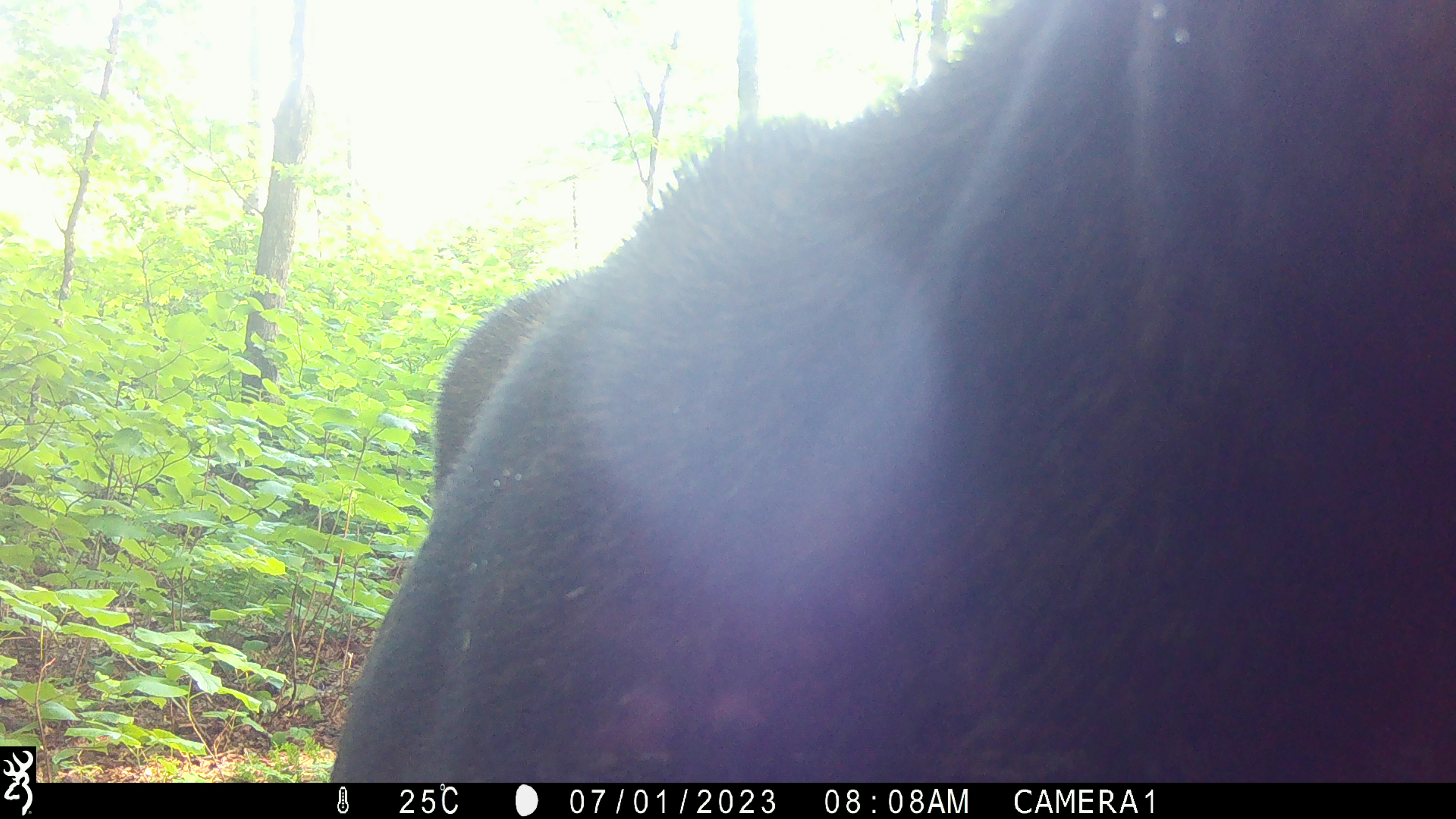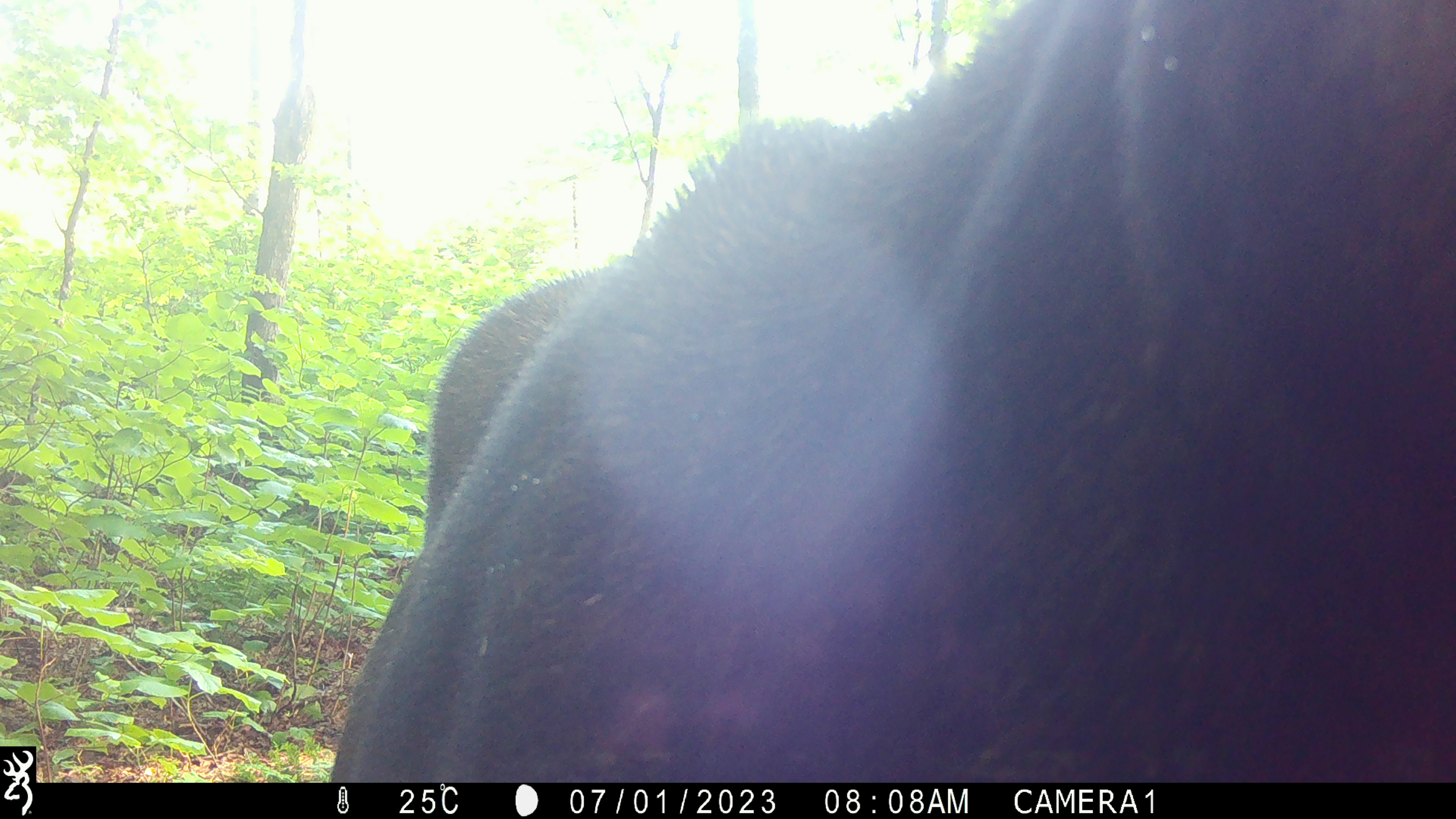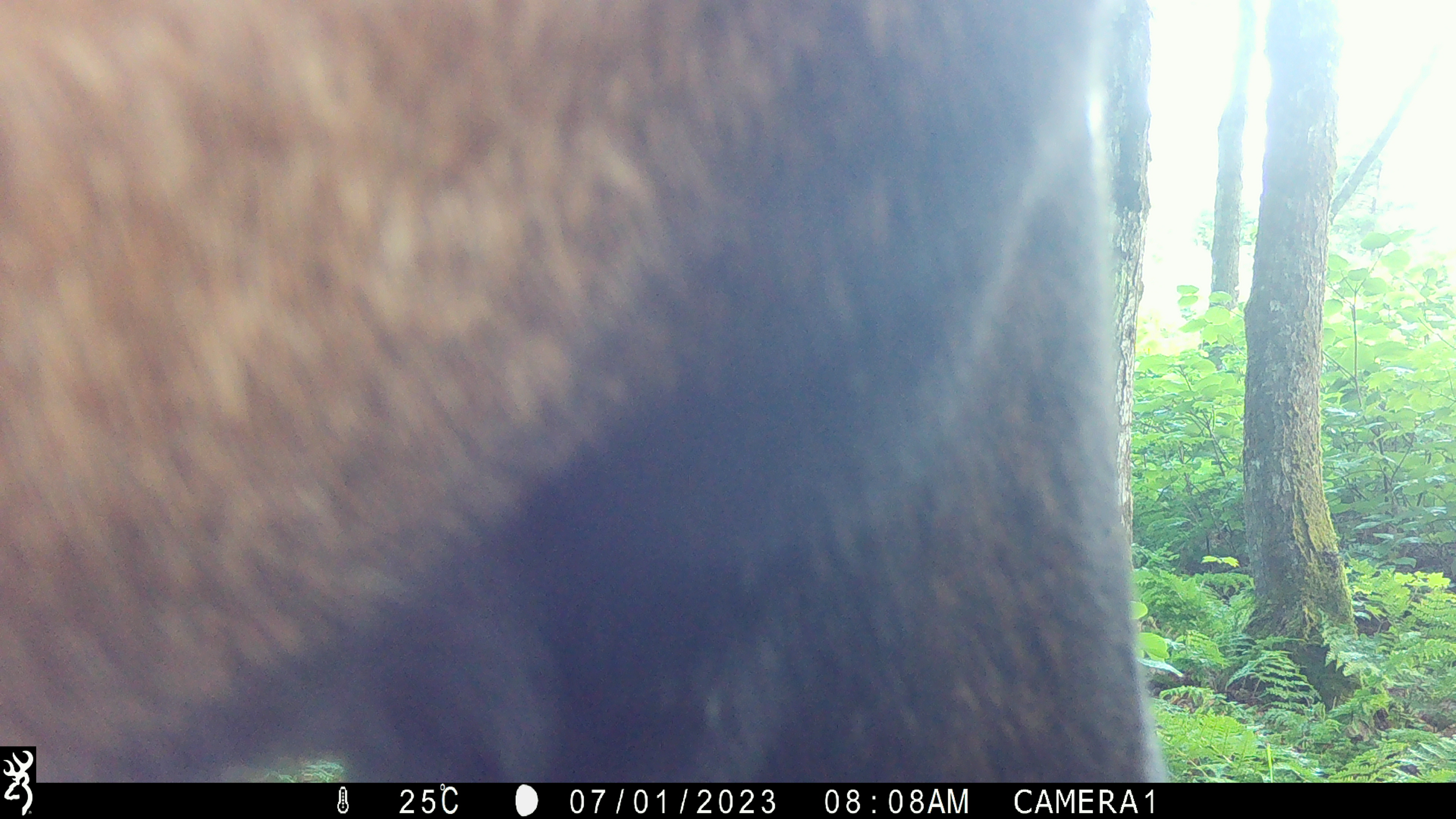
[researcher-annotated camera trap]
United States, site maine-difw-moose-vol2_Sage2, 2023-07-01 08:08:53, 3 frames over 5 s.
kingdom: Animalia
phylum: Chordata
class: Mammalia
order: Artiodactyla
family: Cervidae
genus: Alces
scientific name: Alces alces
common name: moose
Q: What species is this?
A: Moose (Alces alces).